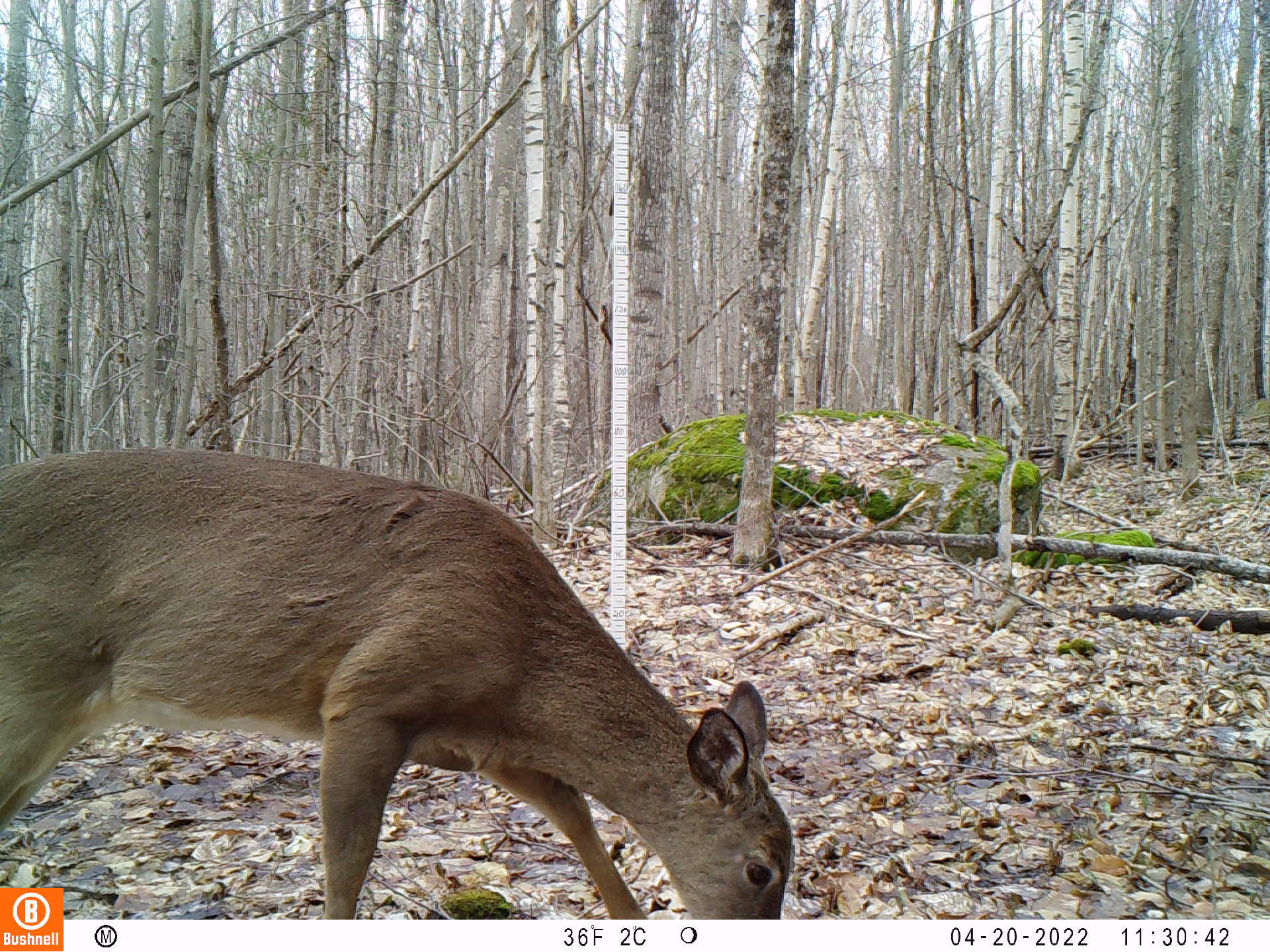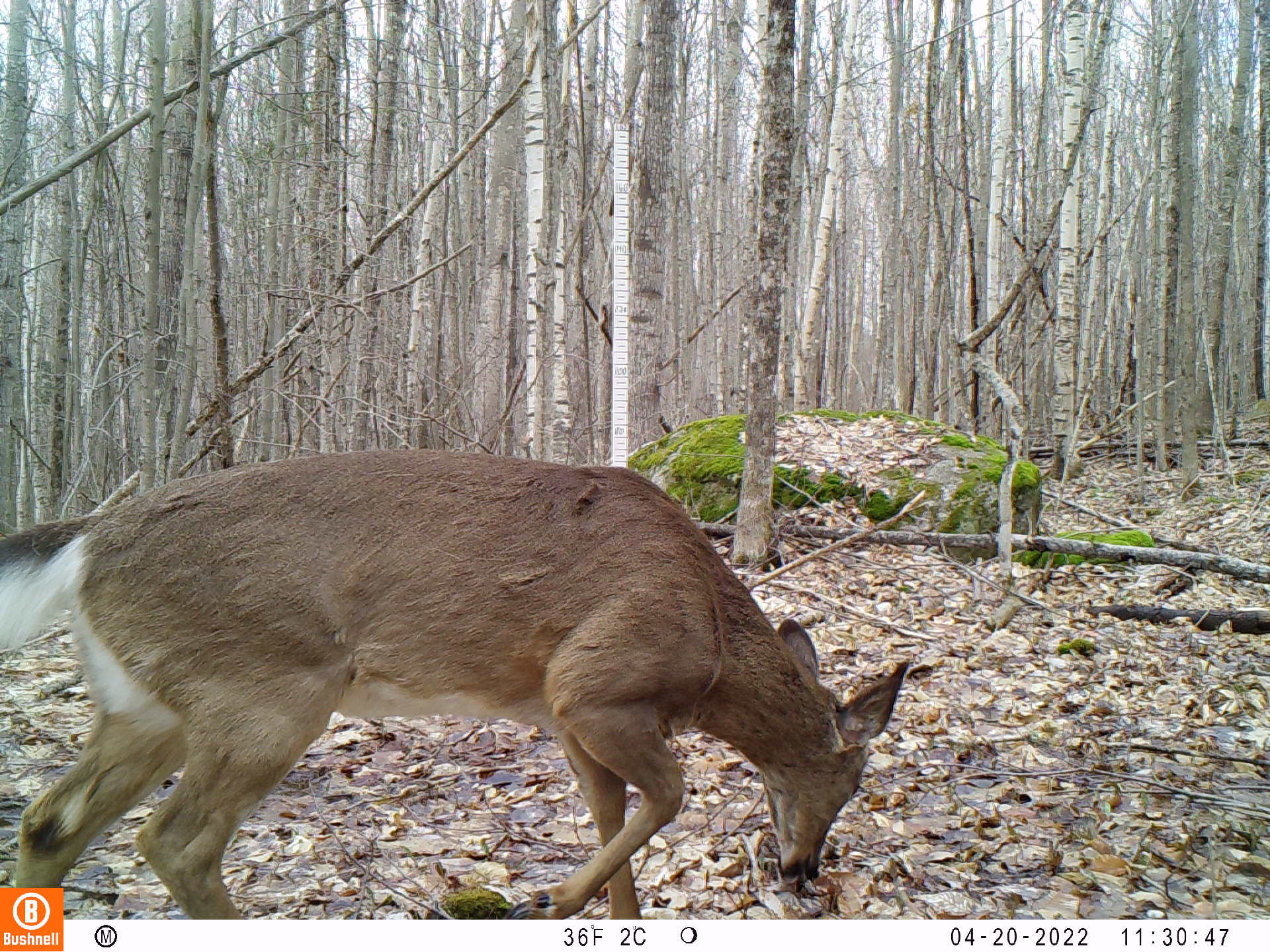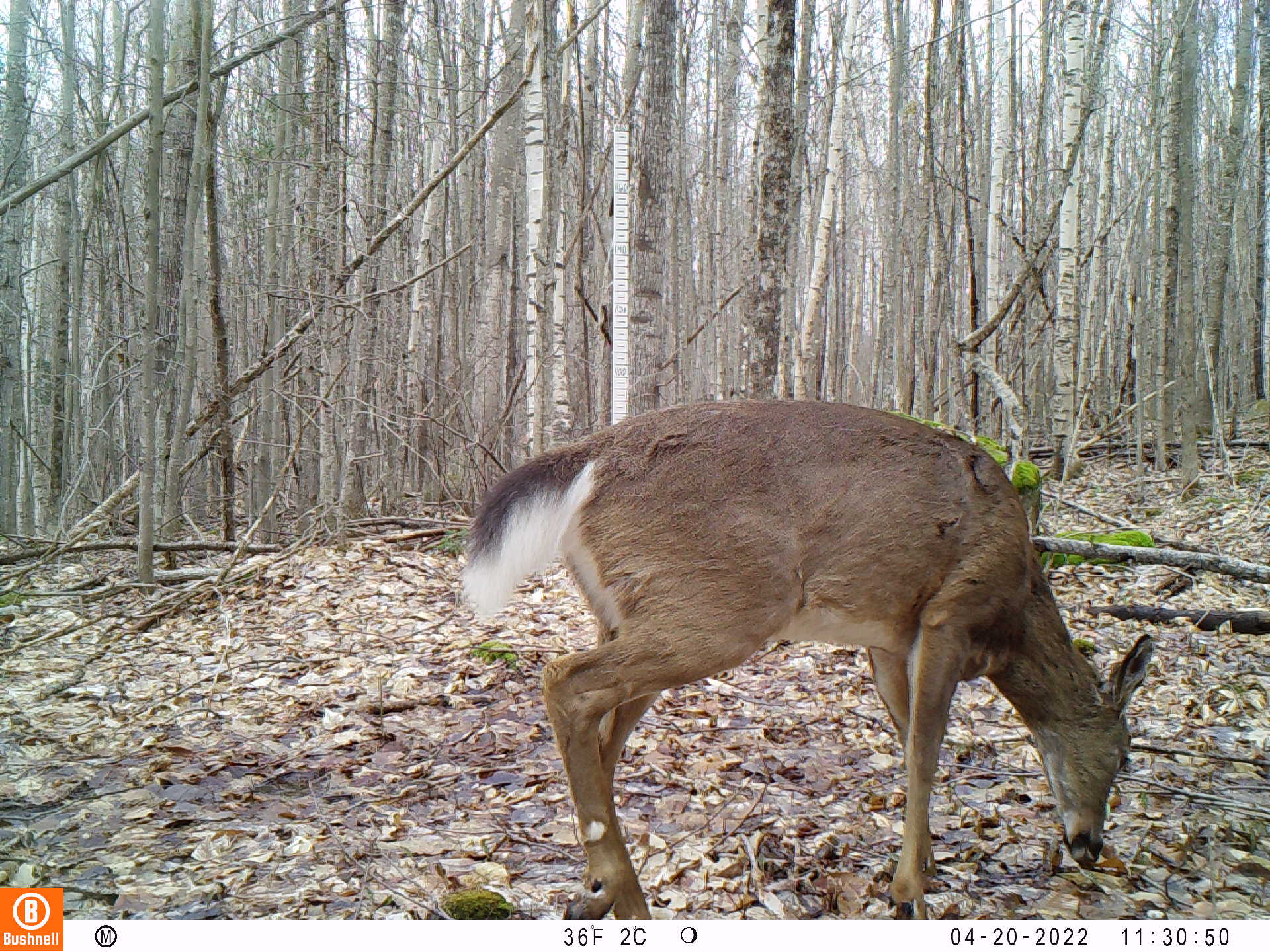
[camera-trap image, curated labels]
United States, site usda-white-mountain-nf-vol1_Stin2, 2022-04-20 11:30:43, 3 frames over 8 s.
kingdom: Animalia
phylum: Chordata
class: Mammalia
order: Artiodactyla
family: Cervidae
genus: Odocoileus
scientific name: Odocoileus virginianus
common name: white-tailed deer